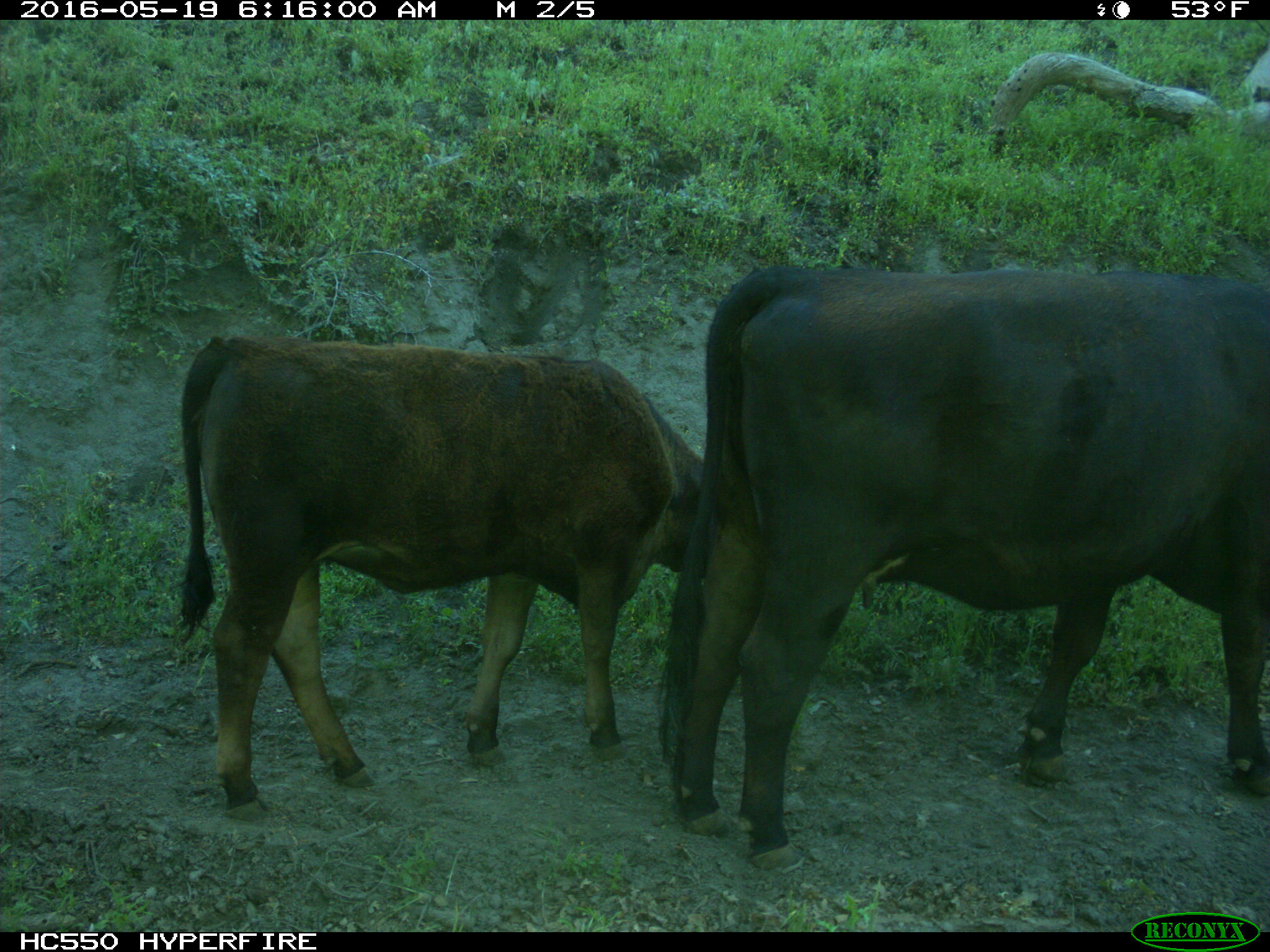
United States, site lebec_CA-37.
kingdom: Animalia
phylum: Chordata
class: Mammalia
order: Artiodactyla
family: Bovidae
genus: Bos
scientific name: Bos taurus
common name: domestic cow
Bos taurus (domestic cow).